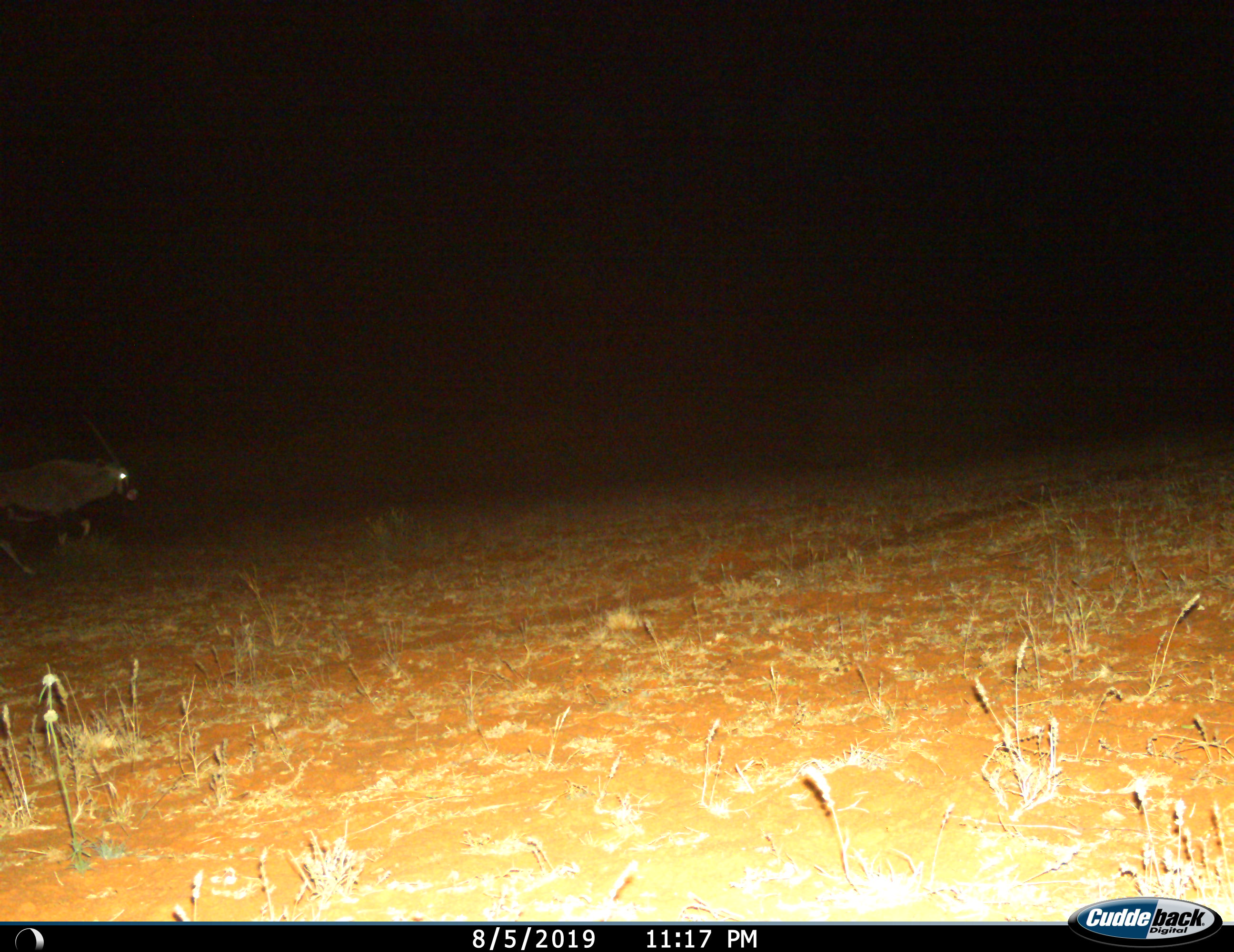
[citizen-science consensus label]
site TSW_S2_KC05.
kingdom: Animalia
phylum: Chordata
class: Mammalia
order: Artiodactyla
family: Bovidae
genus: Oryx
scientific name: Oryx gazella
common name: gemsbok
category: oryx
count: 1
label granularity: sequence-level